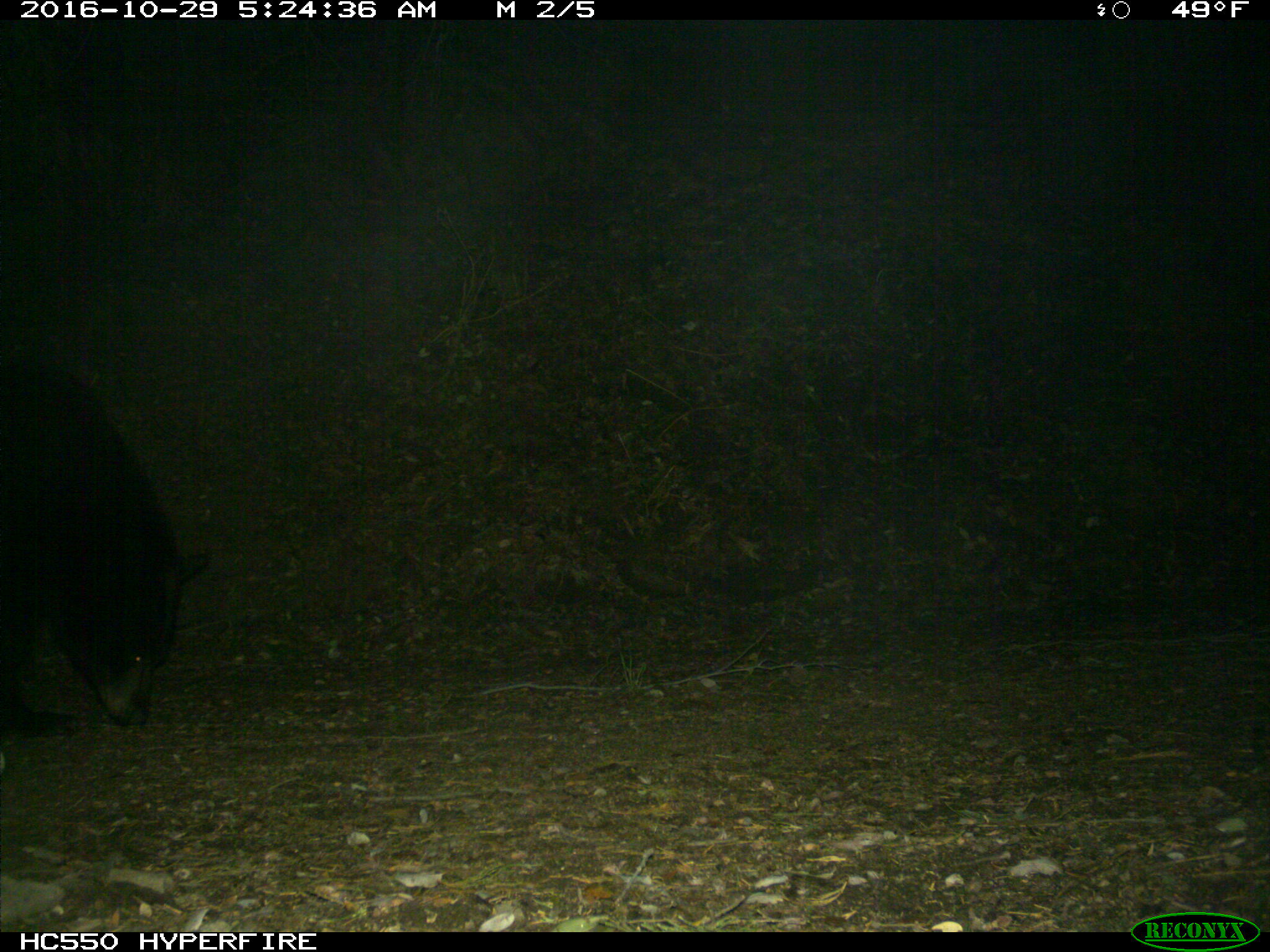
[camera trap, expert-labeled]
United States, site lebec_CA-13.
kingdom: Animalia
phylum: Chordata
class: Mammalia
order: Carnivora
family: Ursidae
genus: Ursus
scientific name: Ursus americanus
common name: american black bear